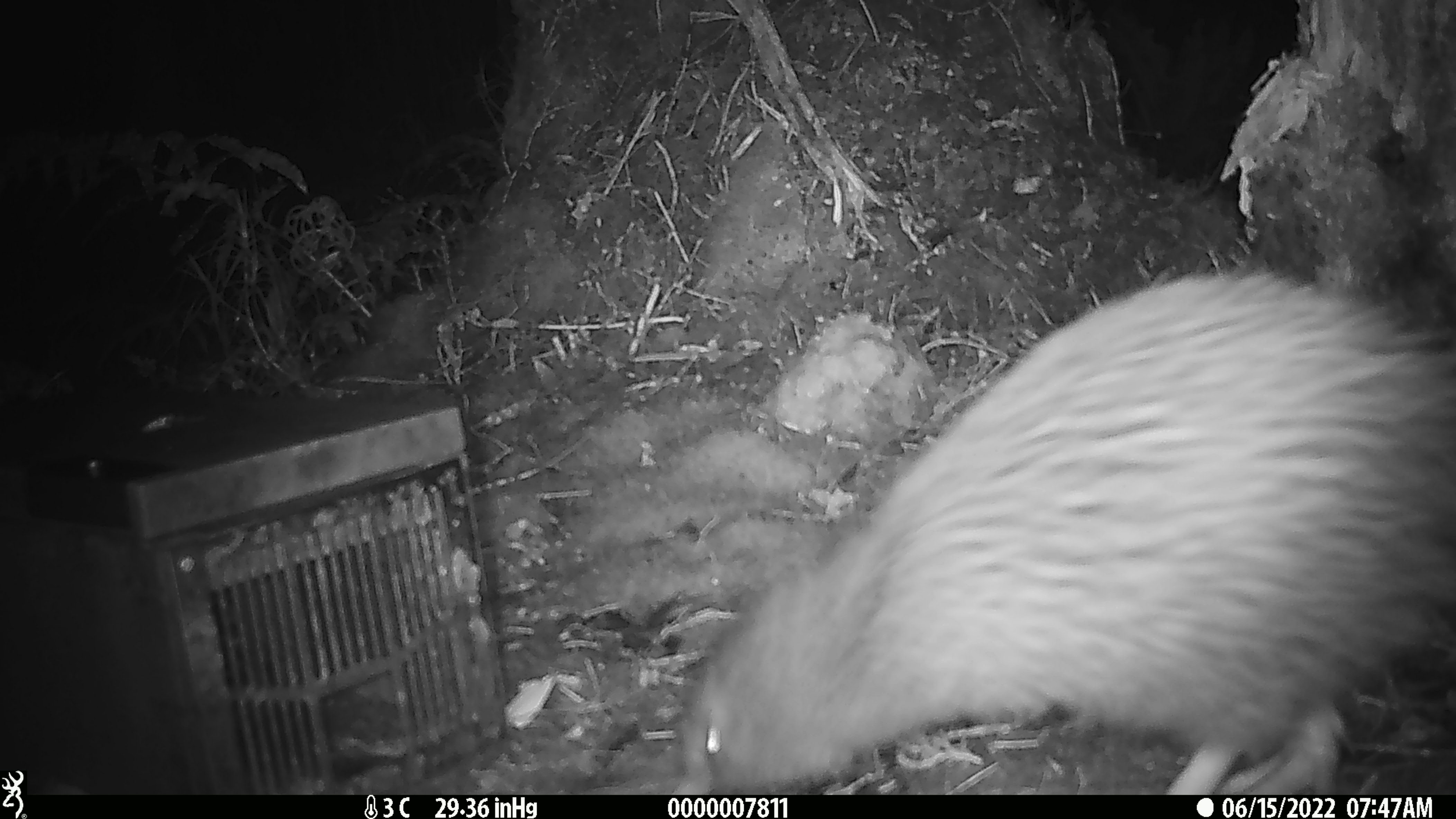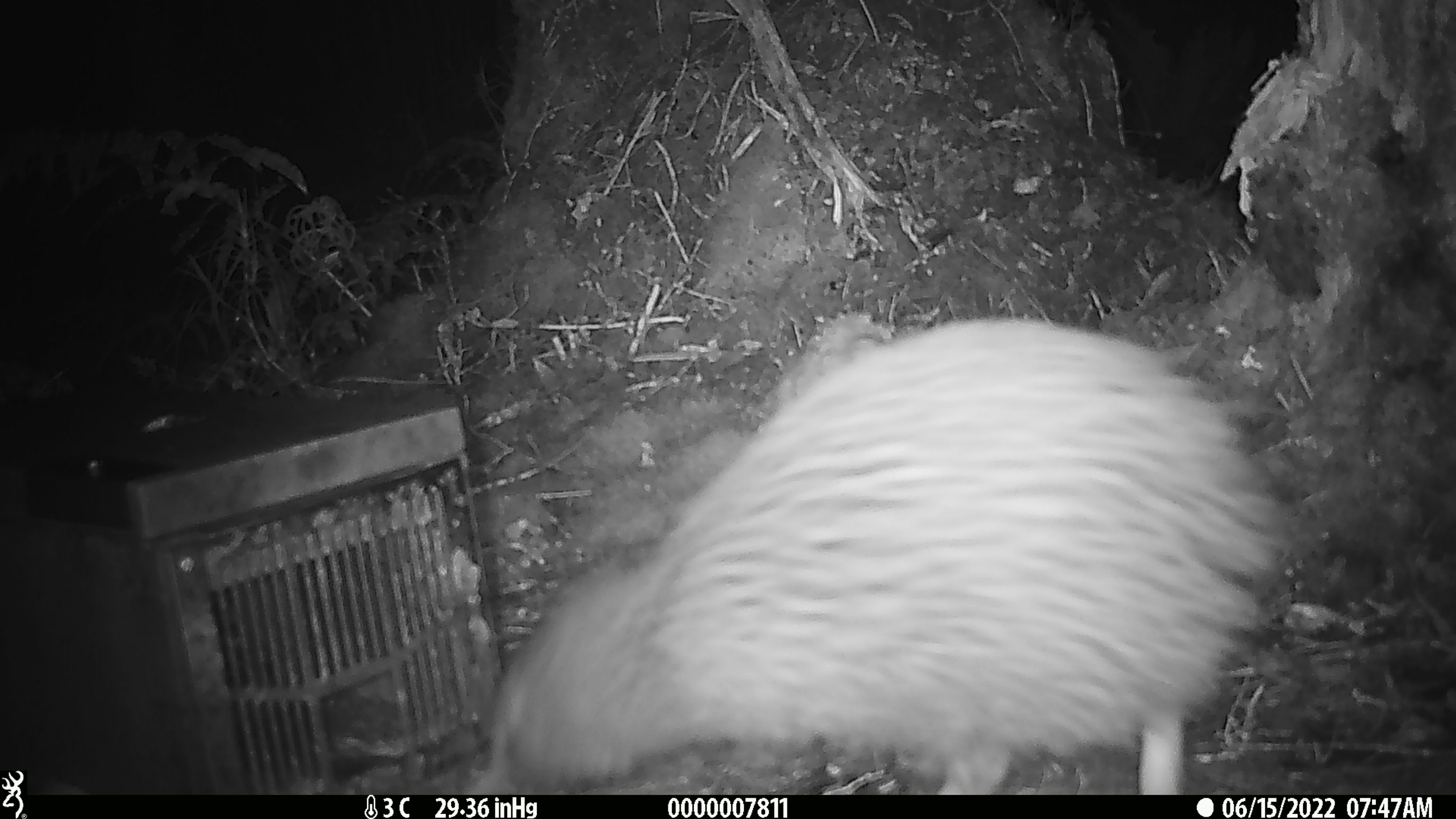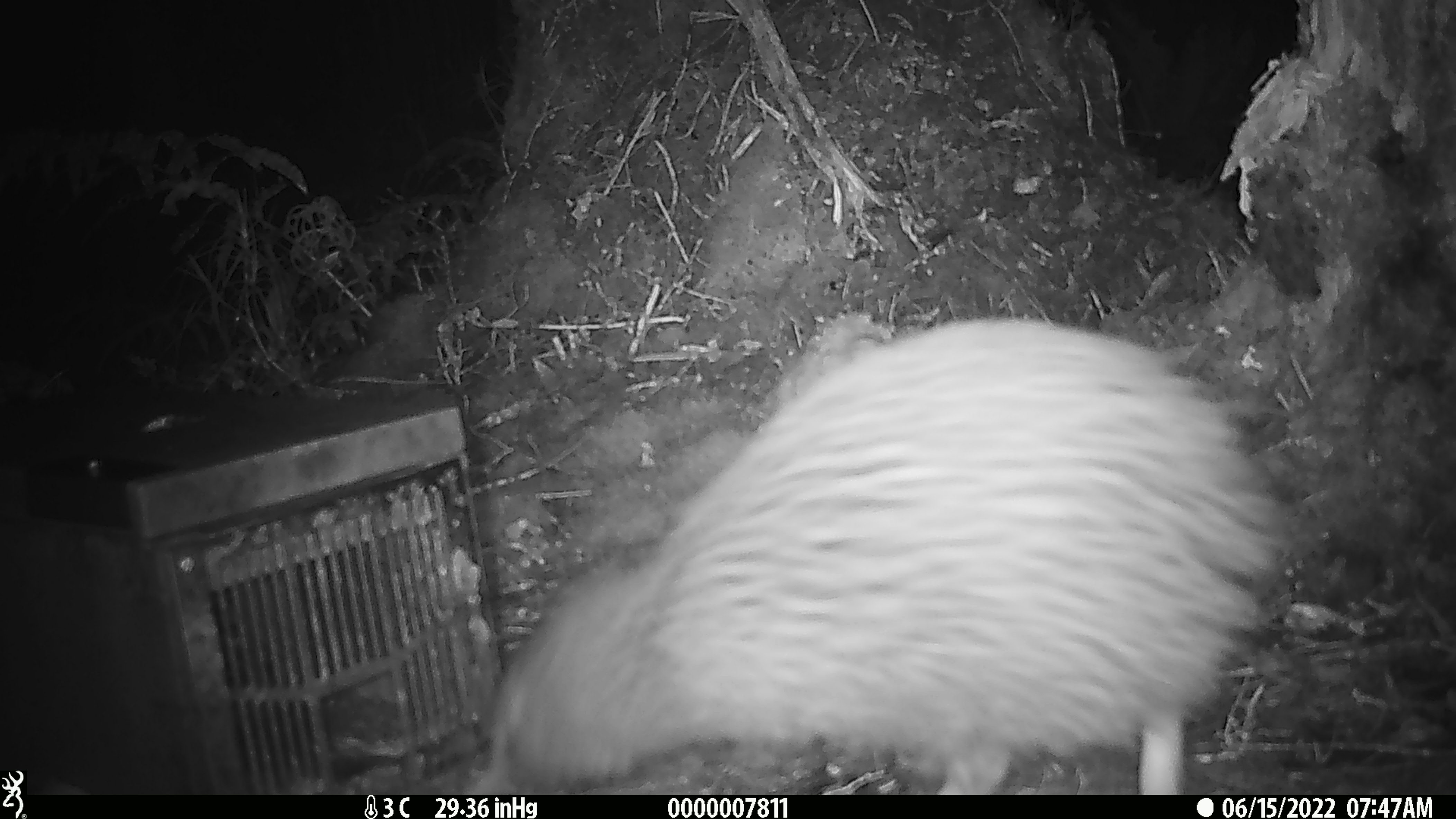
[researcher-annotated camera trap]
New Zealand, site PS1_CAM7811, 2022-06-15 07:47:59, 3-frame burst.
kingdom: Animalia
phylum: Chordata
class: Aves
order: Apterygiformes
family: Apterygidae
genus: Apteryx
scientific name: Apteryx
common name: kiwi